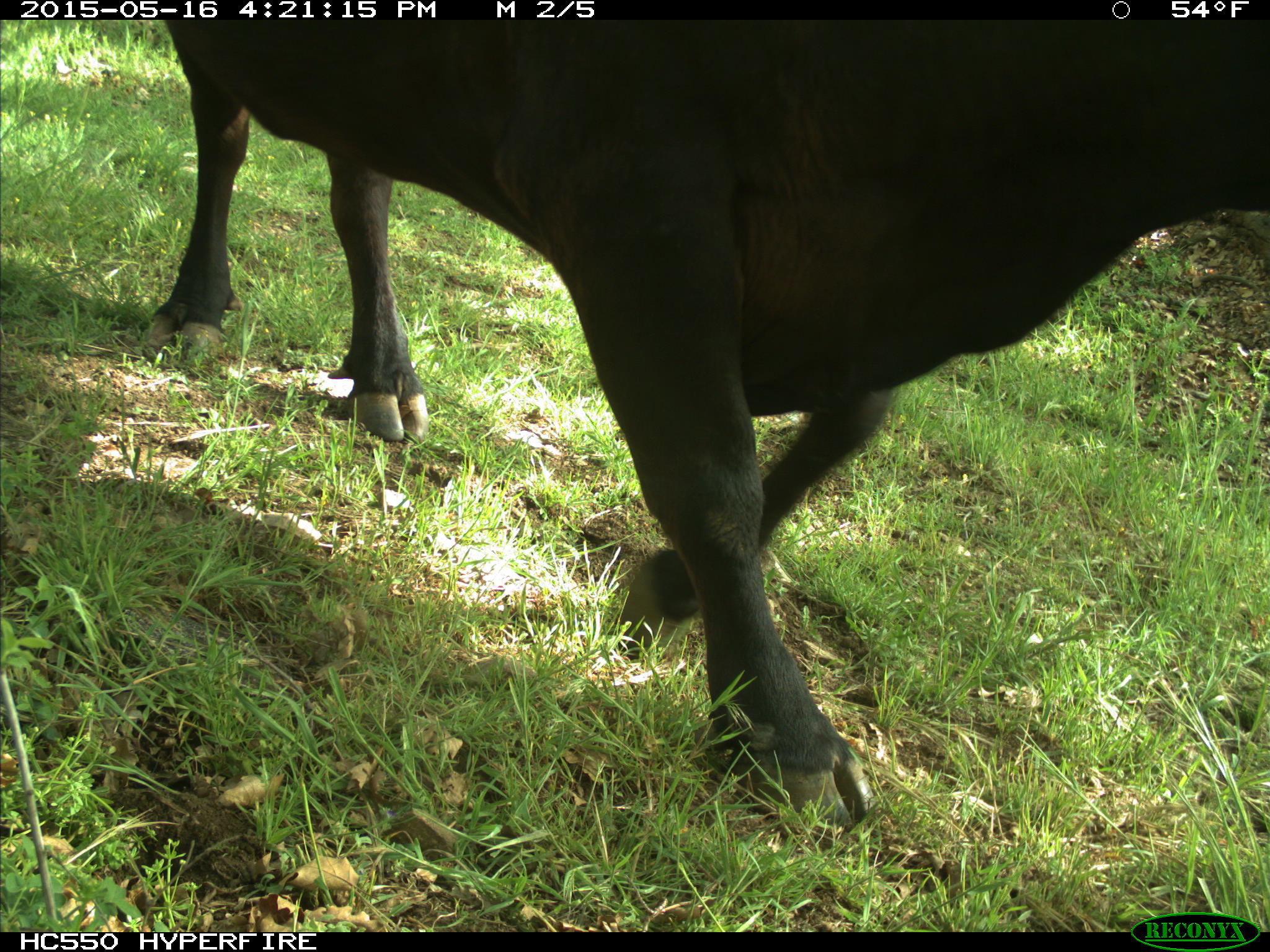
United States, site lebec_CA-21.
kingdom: Animalia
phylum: Chordata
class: Mammalia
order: Artiodactyla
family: Bovidae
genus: Bos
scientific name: Bos taurus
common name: domestic cow